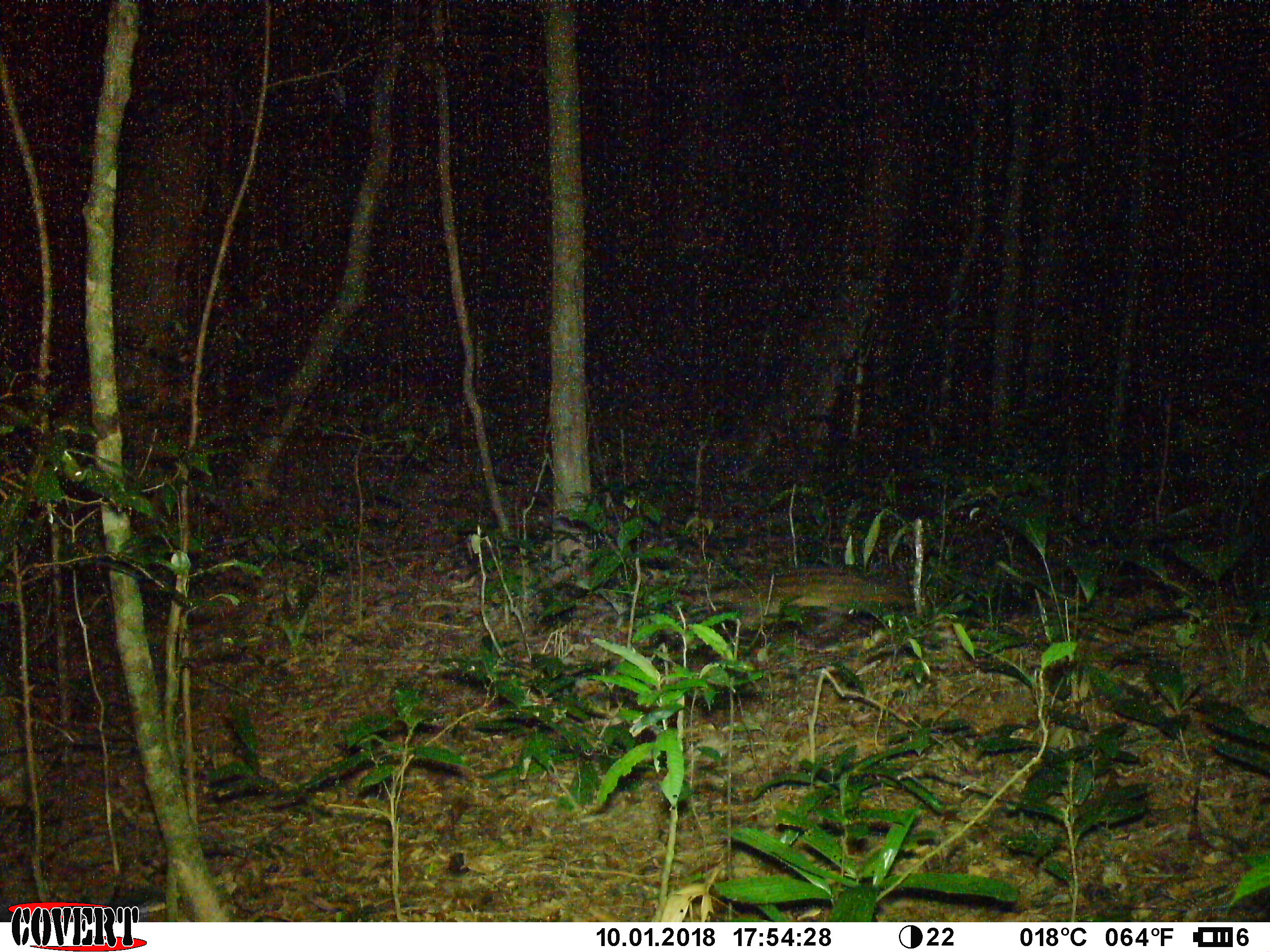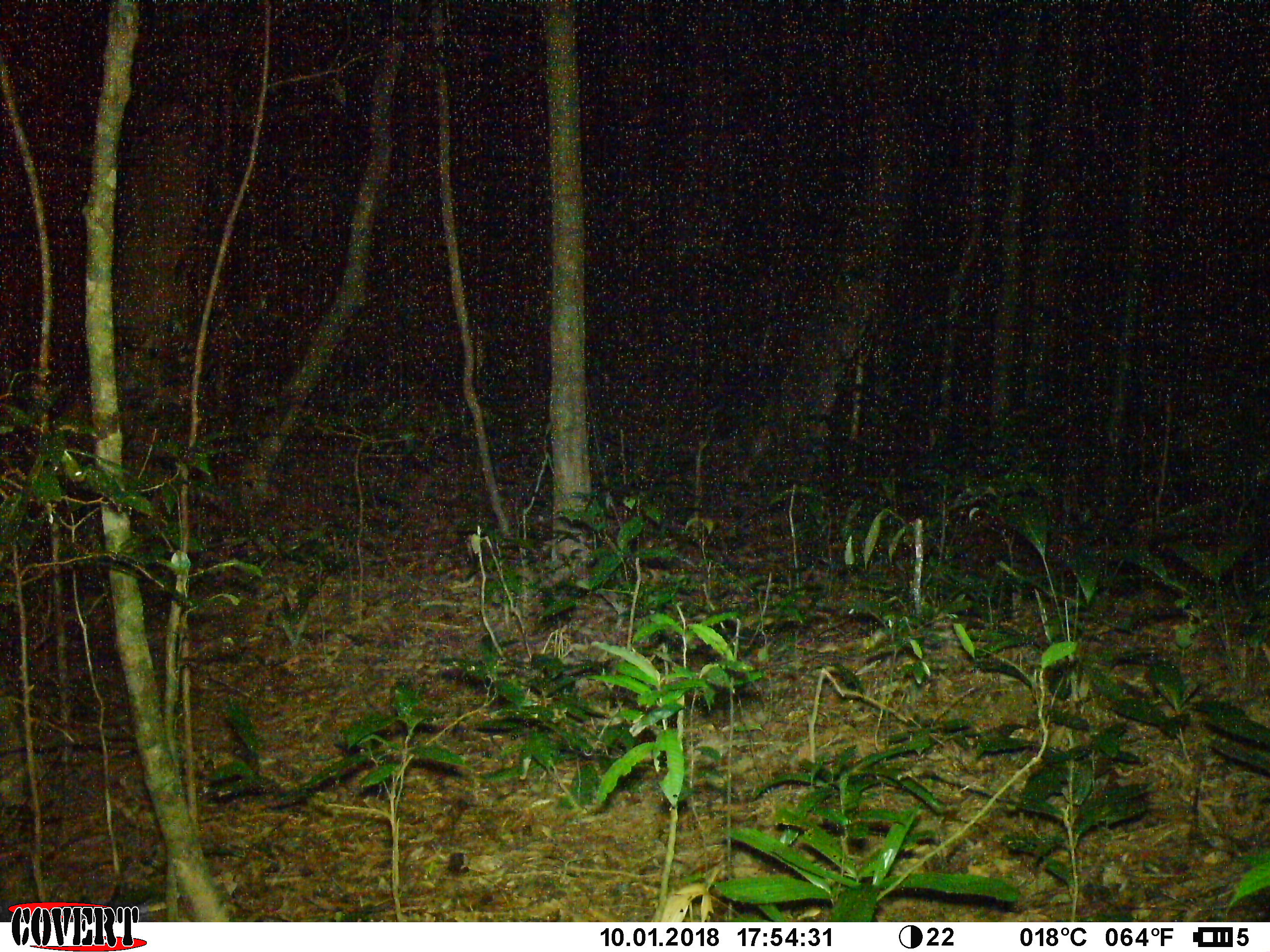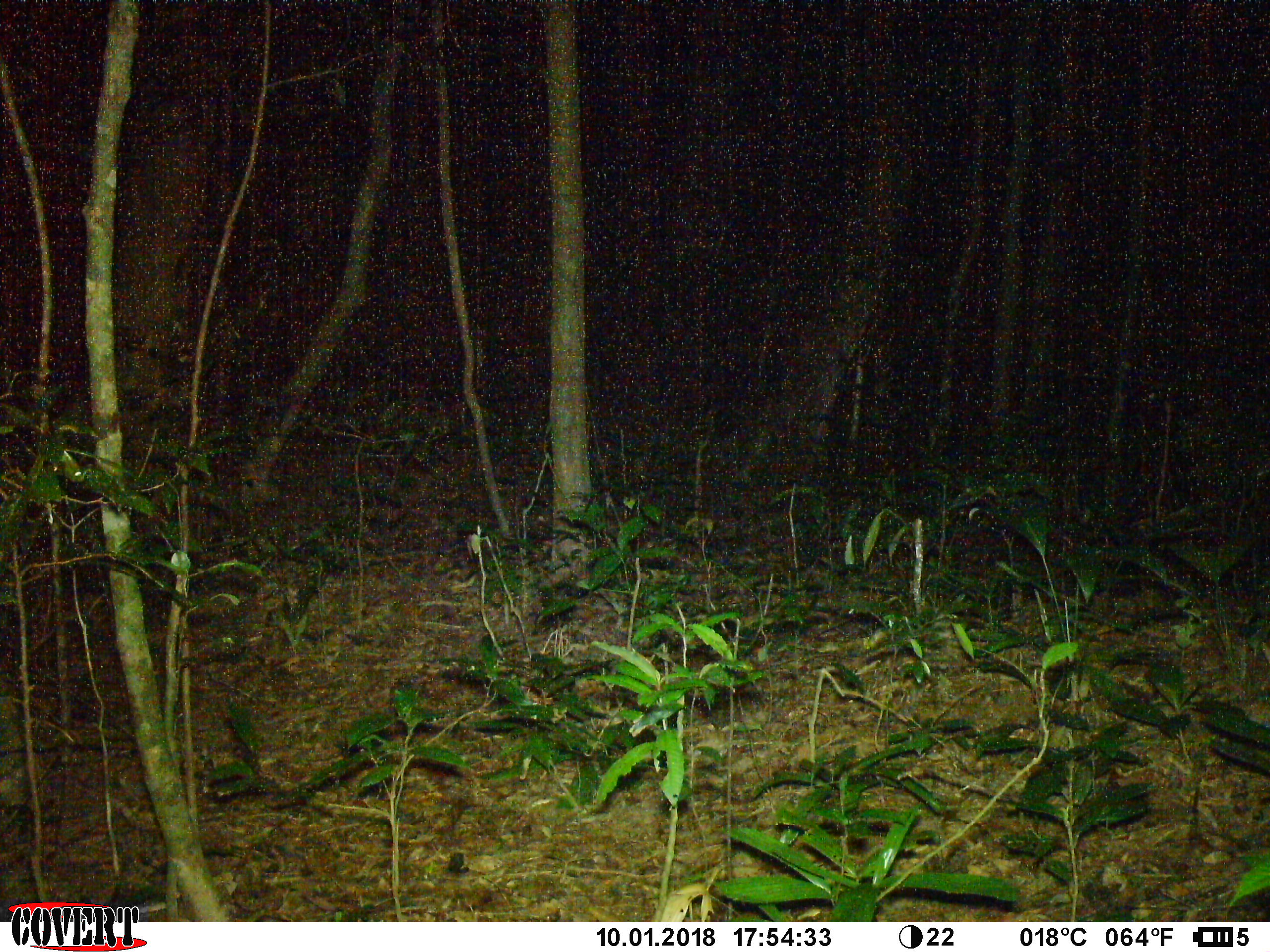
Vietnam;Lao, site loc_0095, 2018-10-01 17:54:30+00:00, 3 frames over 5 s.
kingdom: Animalia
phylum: Chordata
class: Mammalia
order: Carnivora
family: Viverridae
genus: Paradoxurus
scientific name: Paradoxurus hermaphroditus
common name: common palm civet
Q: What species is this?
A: Common palm civet (Paradoxurus hermaphroditus).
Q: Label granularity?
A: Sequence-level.